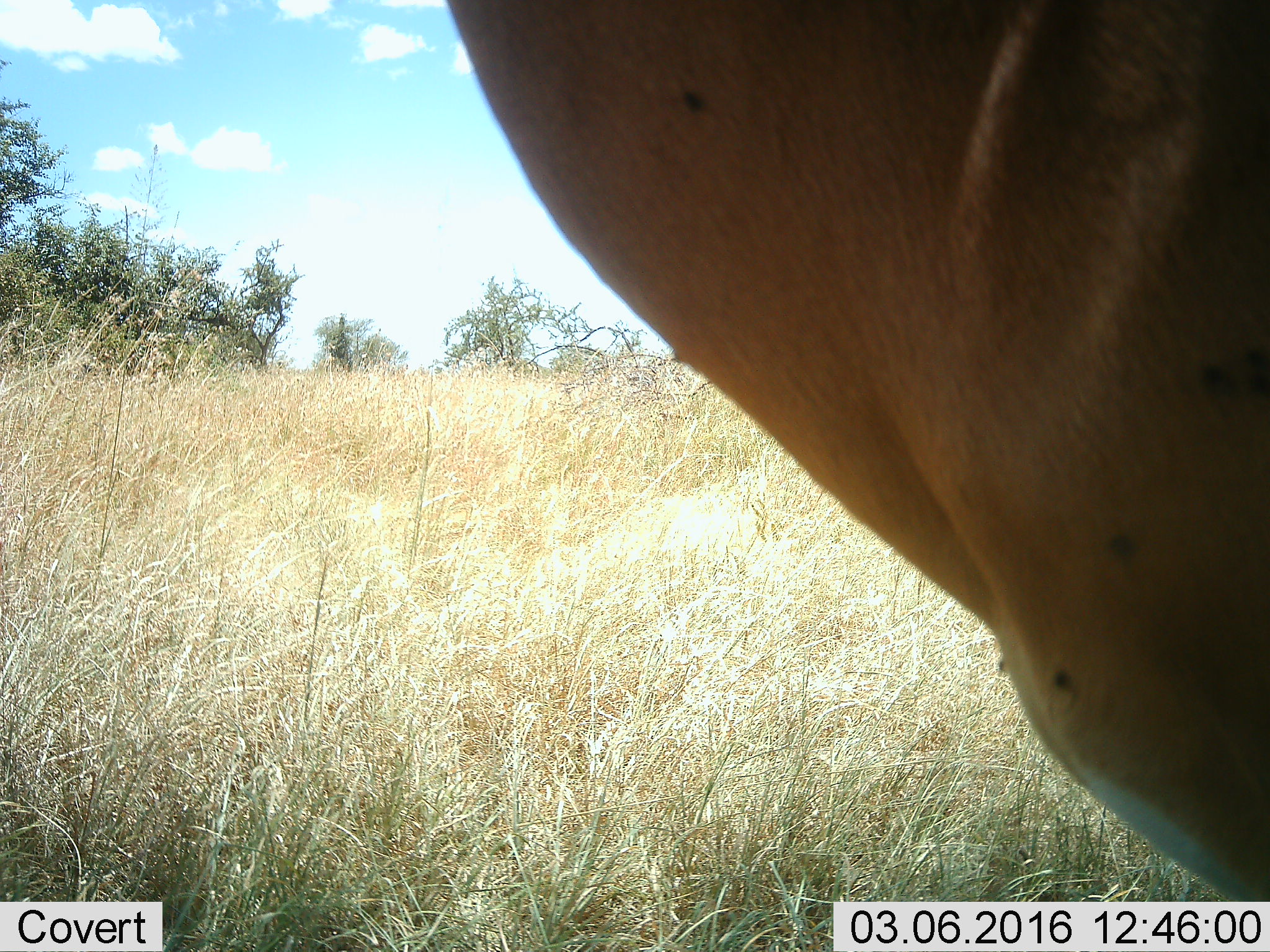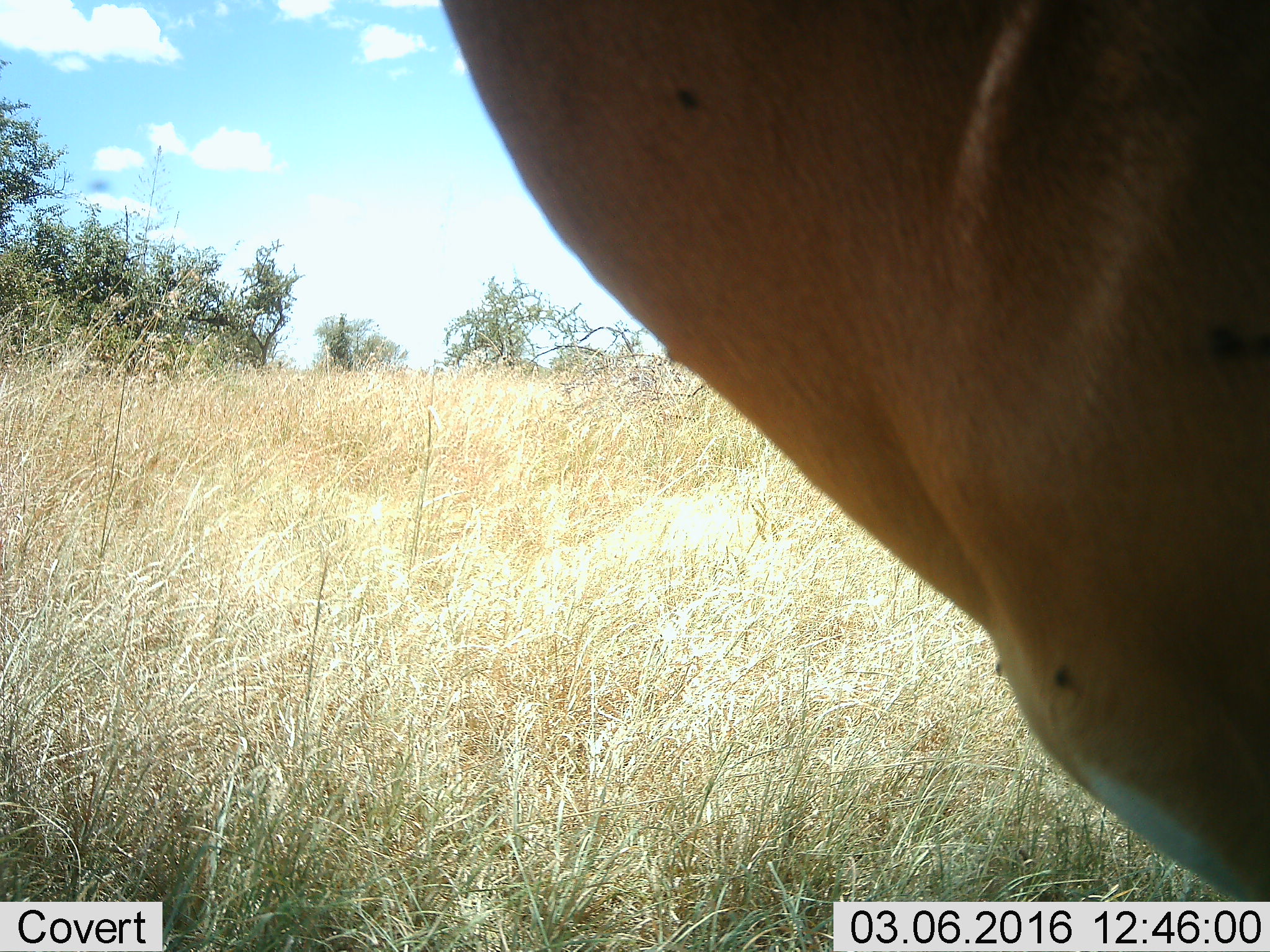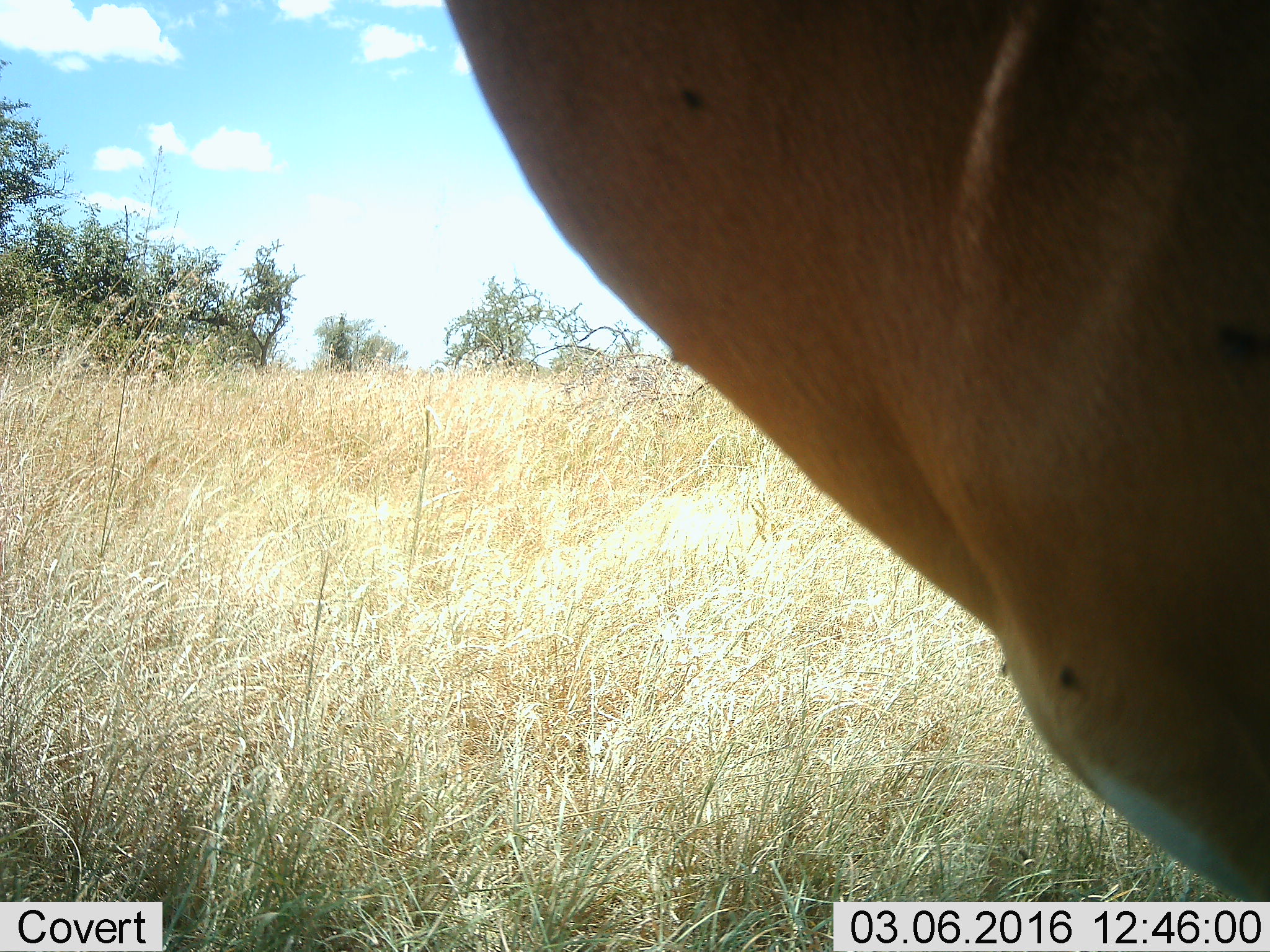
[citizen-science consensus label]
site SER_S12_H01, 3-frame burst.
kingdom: Animalia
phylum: Chordata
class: Mammalia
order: Artiodactyla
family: Bovidae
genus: Aepyceros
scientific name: Aepyceros melampus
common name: impala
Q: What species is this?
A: Impala (Aepyceros melampus).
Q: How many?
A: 1.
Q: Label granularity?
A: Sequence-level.